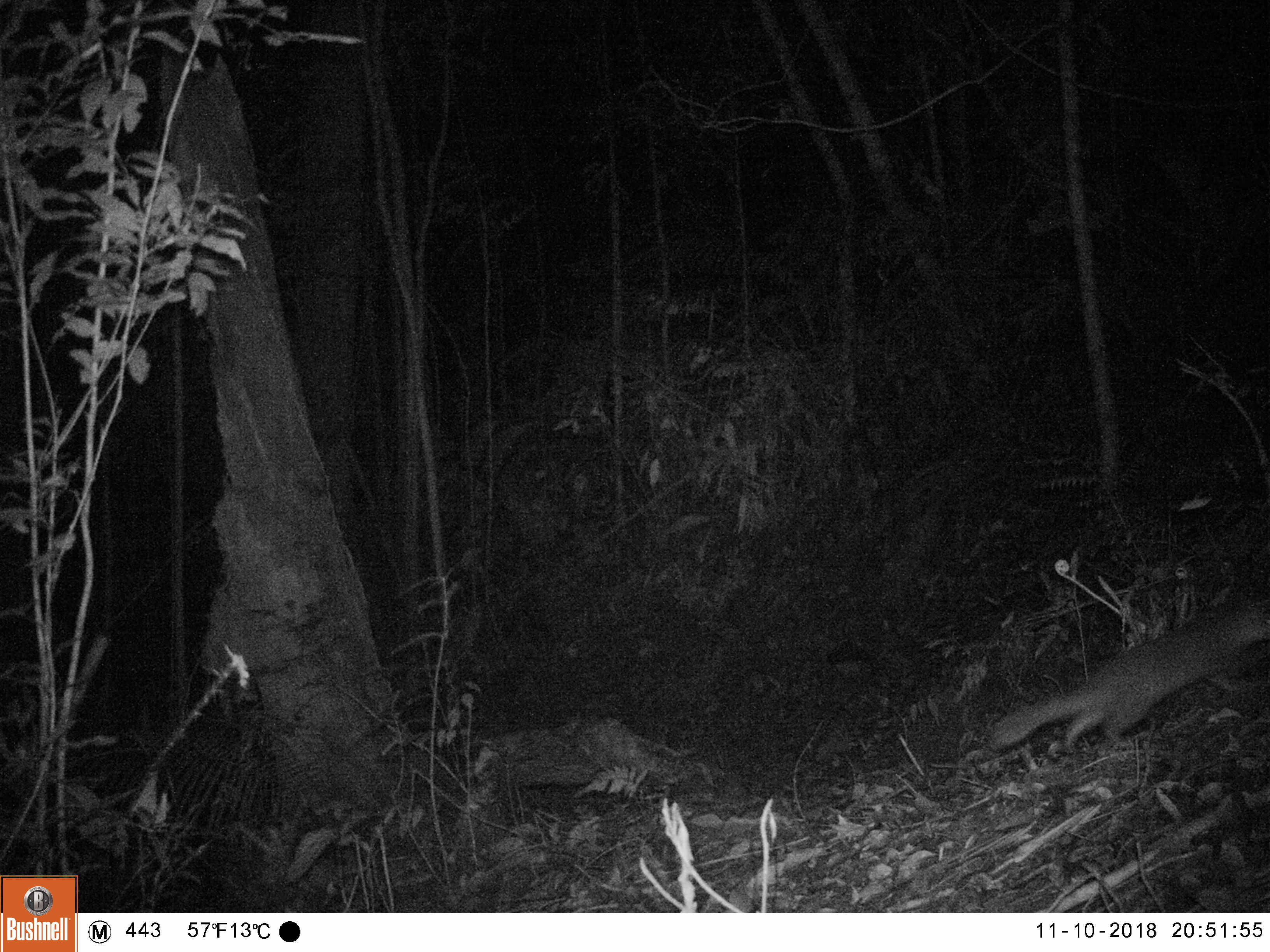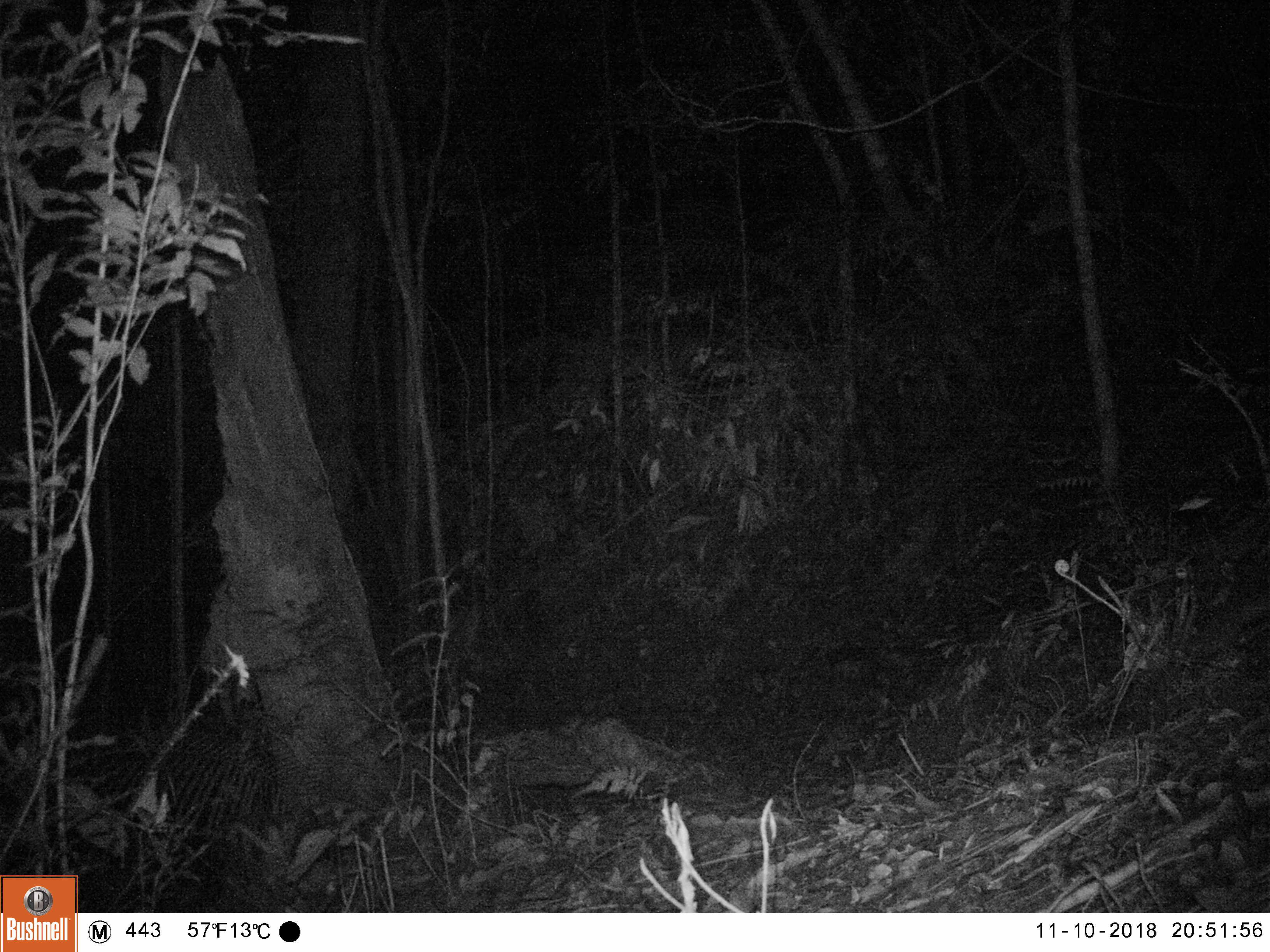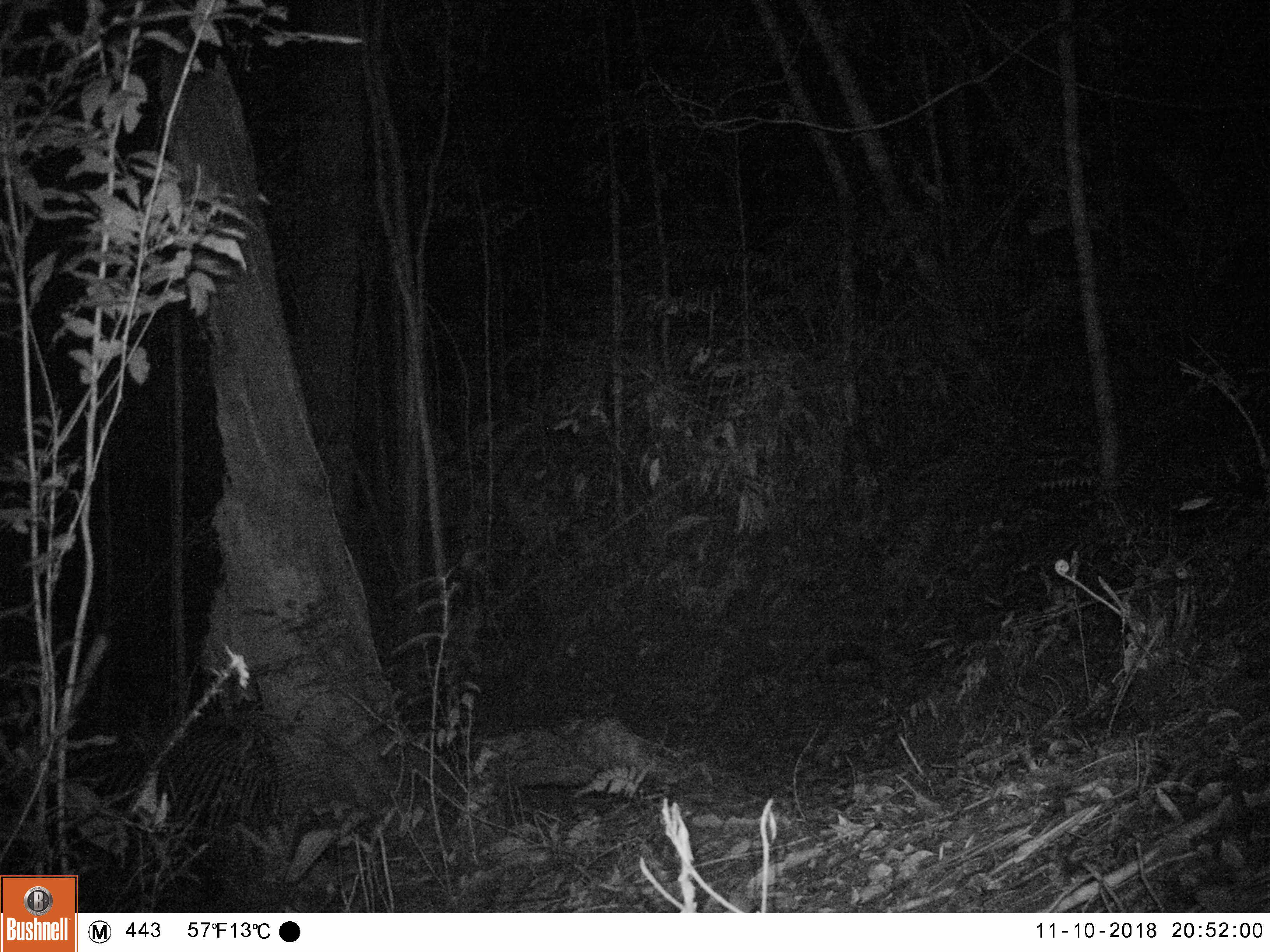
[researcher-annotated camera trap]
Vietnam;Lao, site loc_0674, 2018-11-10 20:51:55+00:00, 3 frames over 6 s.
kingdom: Animalia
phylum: Chordata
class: Mammalia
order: Carnivora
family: Mustelidae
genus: Melogale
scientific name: Melogale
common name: ferret badger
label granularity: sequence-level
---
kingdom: Animalia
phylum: Chordata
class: Mammalia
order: Rodentia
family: Muridae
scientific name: Muridae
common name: old-world mice and rats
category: unidentified murid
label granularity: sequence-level